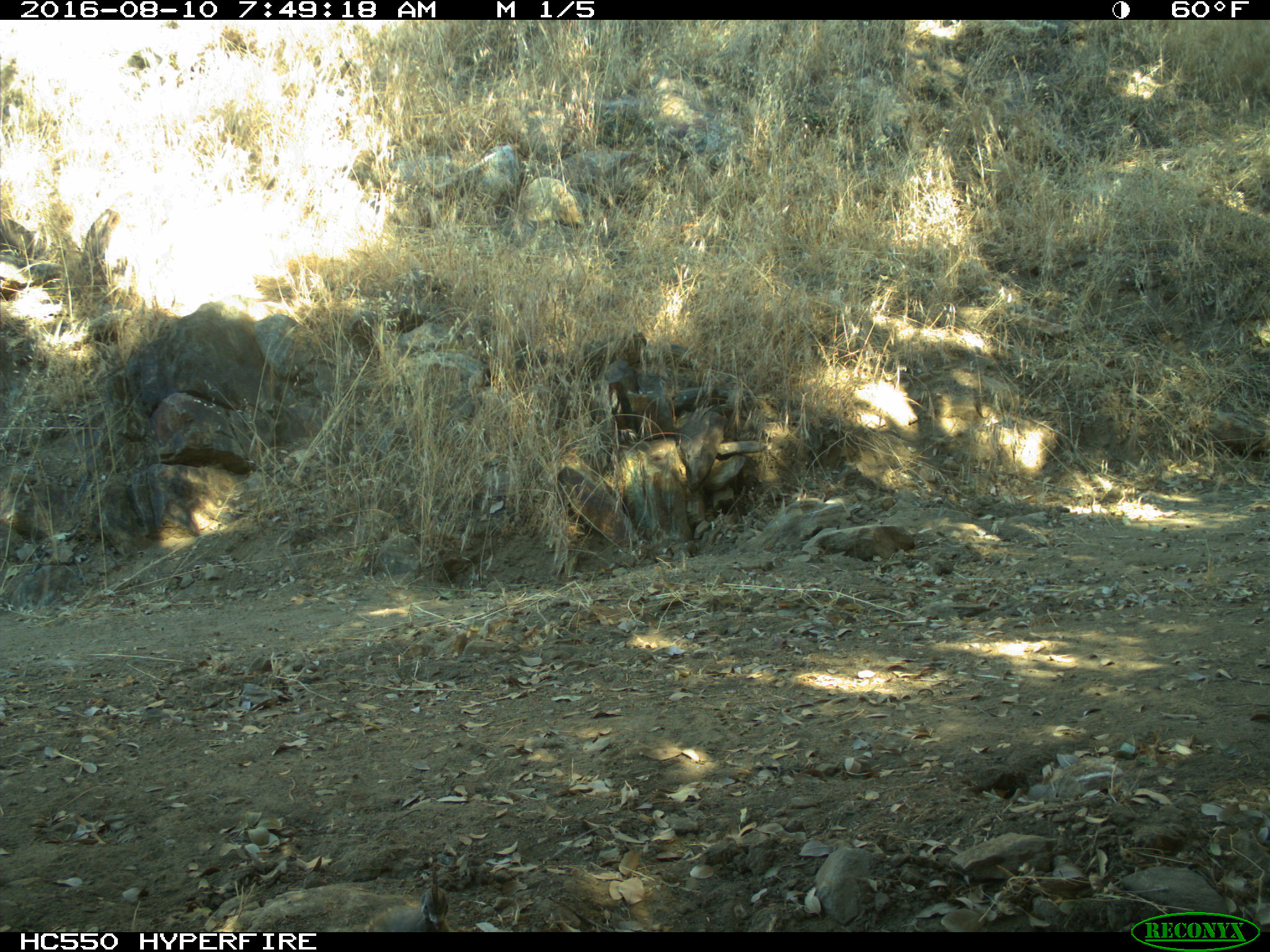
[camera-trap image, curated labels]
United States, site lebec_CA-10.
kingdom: Animalia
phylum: Chordata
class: Aves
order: Galliformes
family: Odontophoridae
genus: Callipepla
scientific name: Callipepla californica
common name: california quail